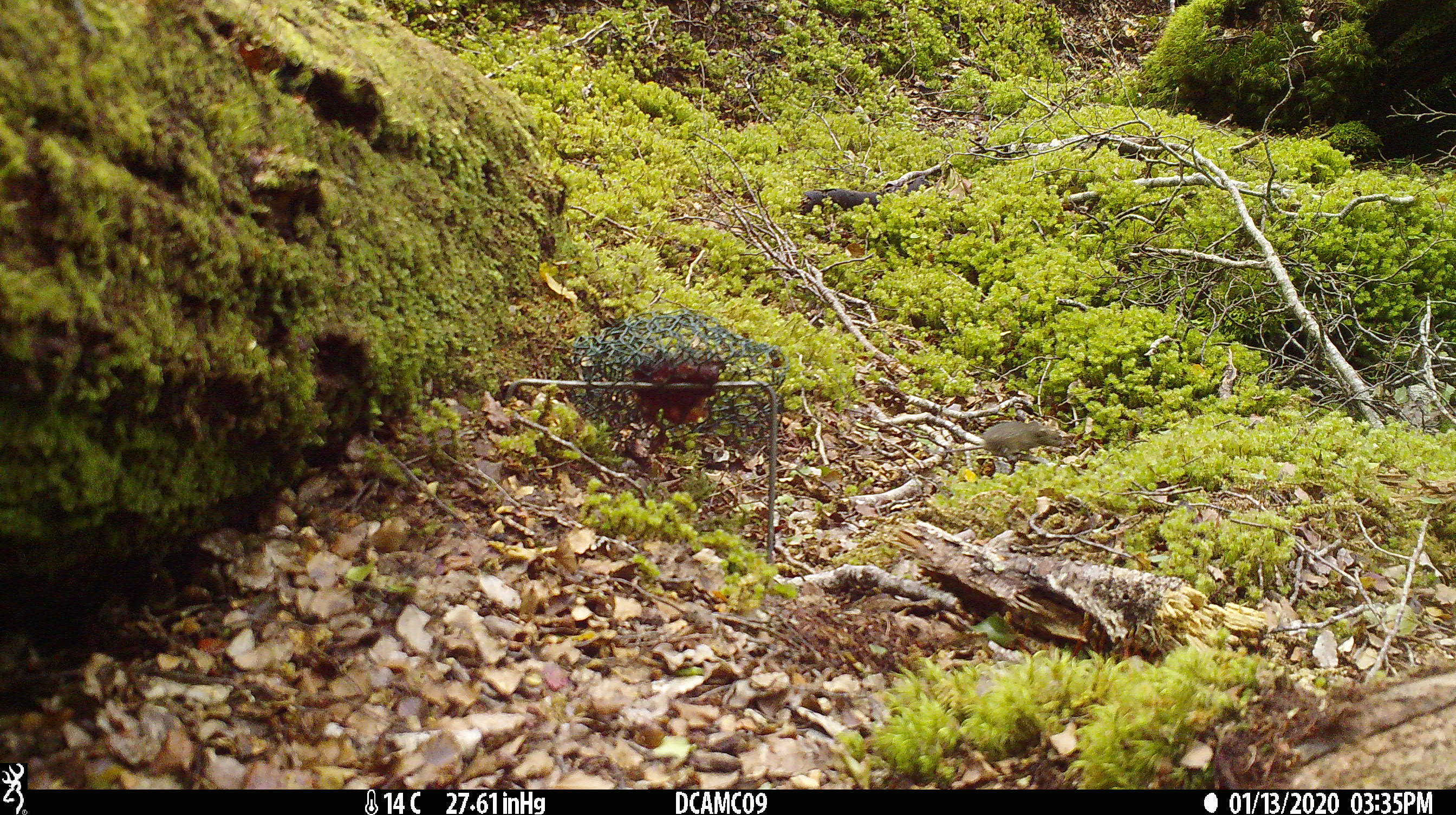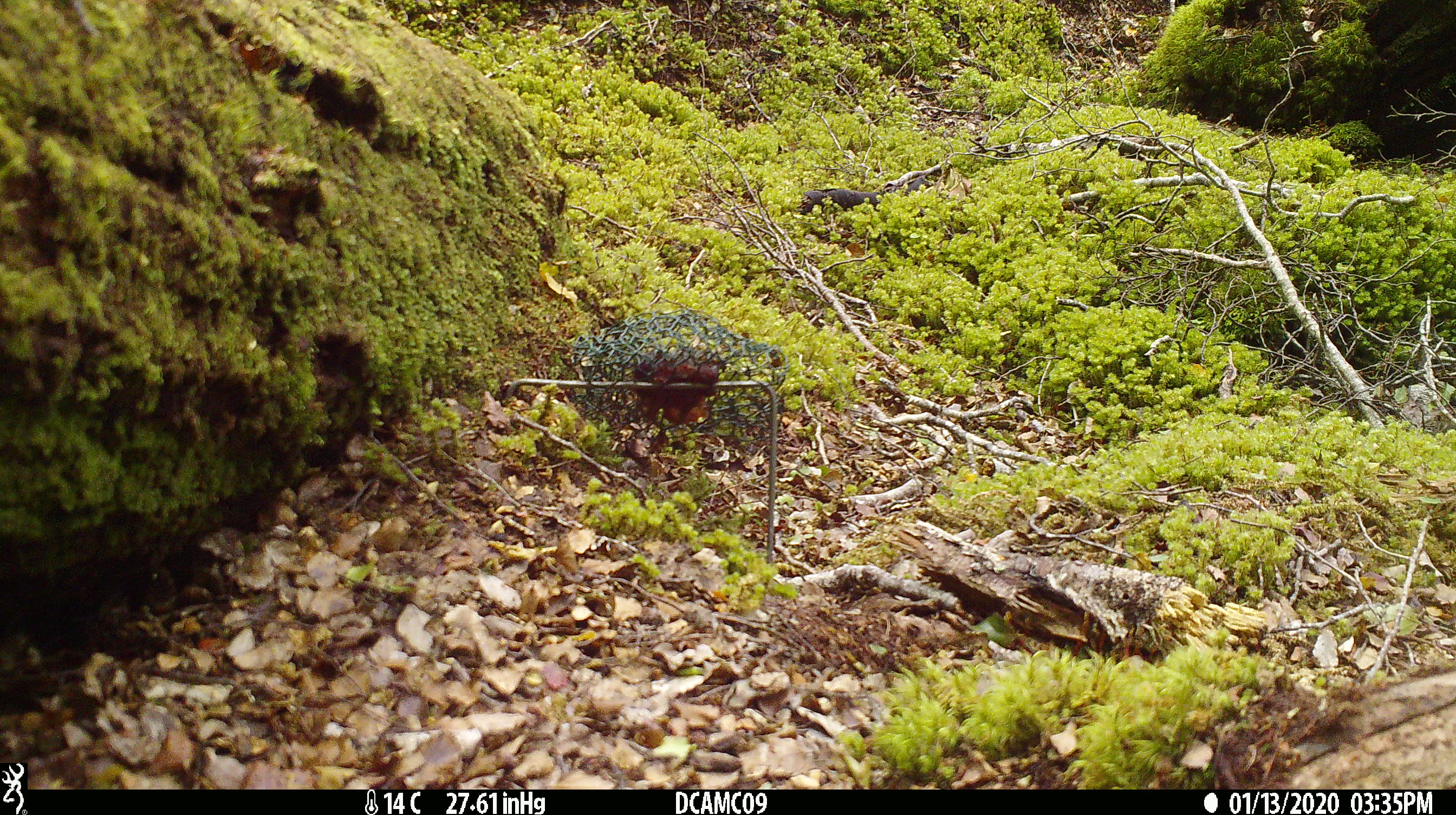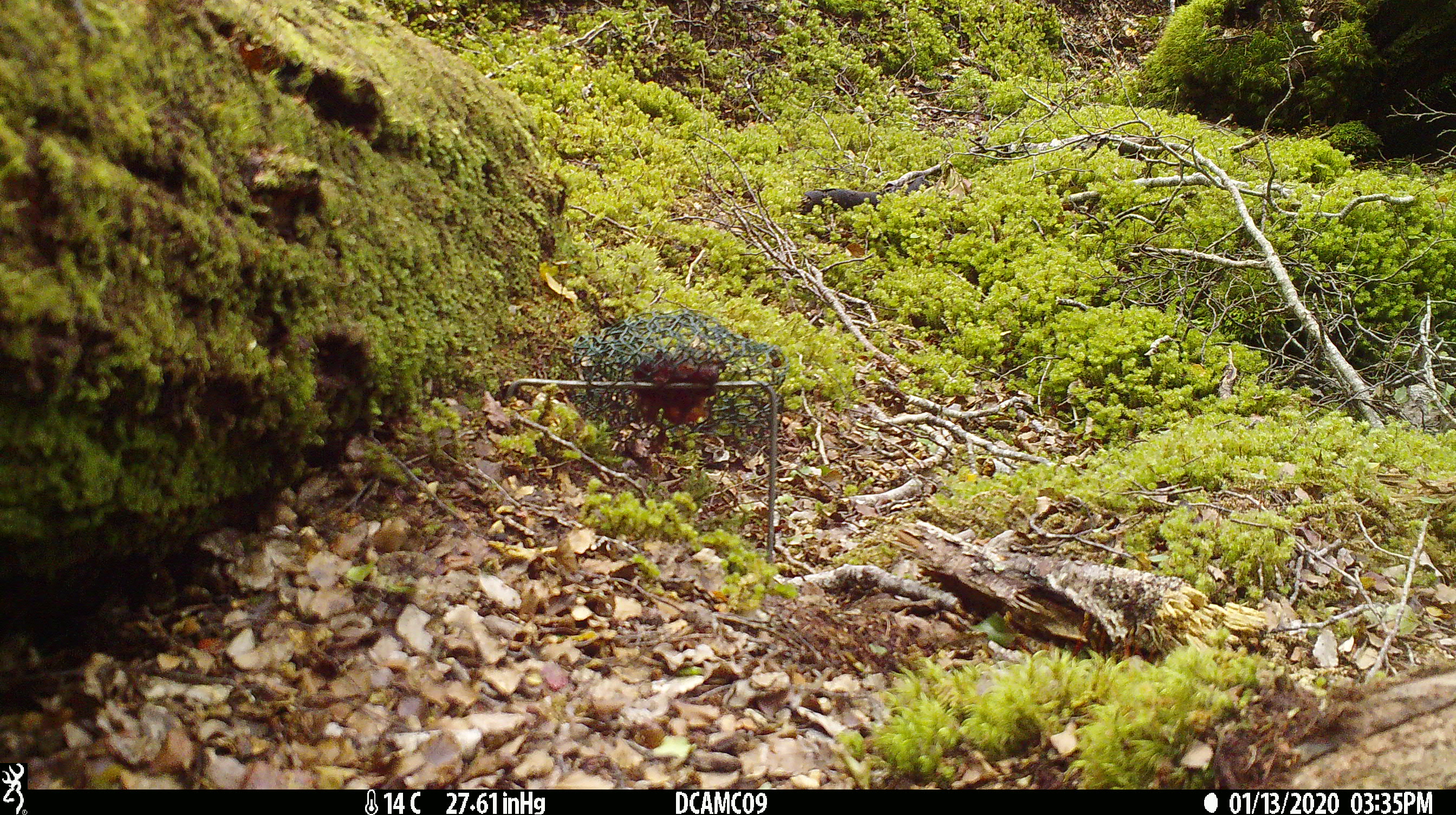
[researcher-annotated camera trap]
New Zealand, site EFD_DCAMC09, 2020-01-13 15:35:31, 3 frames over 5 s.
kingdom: Animalia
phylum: Chordata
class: Mammalia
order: Rodentia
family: Muridae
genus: Mus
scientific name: Mus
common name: mouse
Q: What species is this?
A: Mouse (Mus).